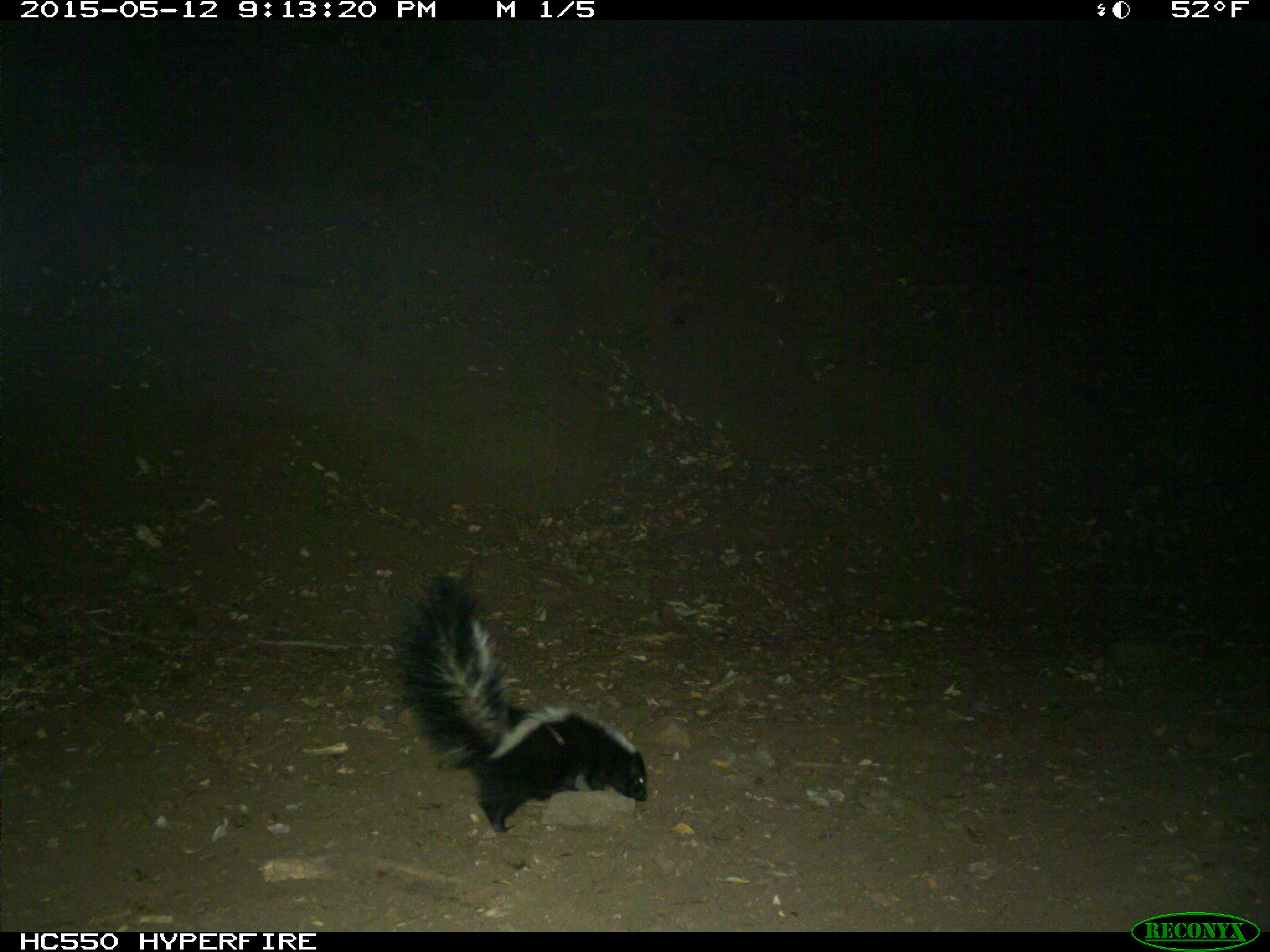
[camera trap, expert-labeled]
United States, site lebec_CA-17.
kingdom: Animalia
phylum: Chordata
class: Mammalia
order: Carnivora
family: Mephitidae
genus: Mephitis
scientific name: Mephitis mephitis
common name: striped skunk